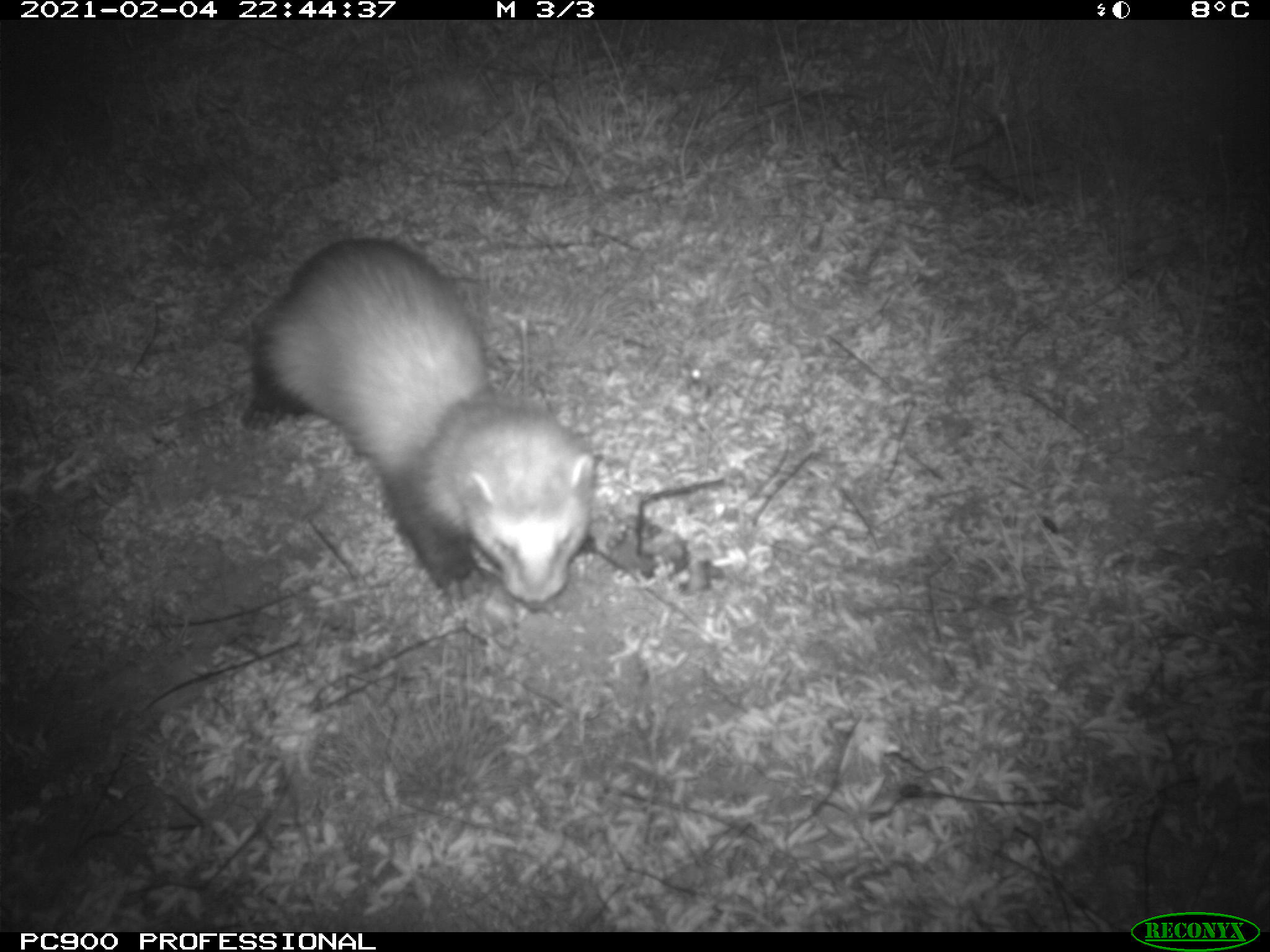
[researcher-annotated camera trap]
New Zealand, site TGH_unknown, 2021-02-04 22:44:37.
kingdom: Animalia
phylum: Chordata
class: Mammalia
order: Carnivora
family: Mustelidae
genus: Mustela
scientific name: Mustela furo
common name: ferret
Ferret (Mustela furo).